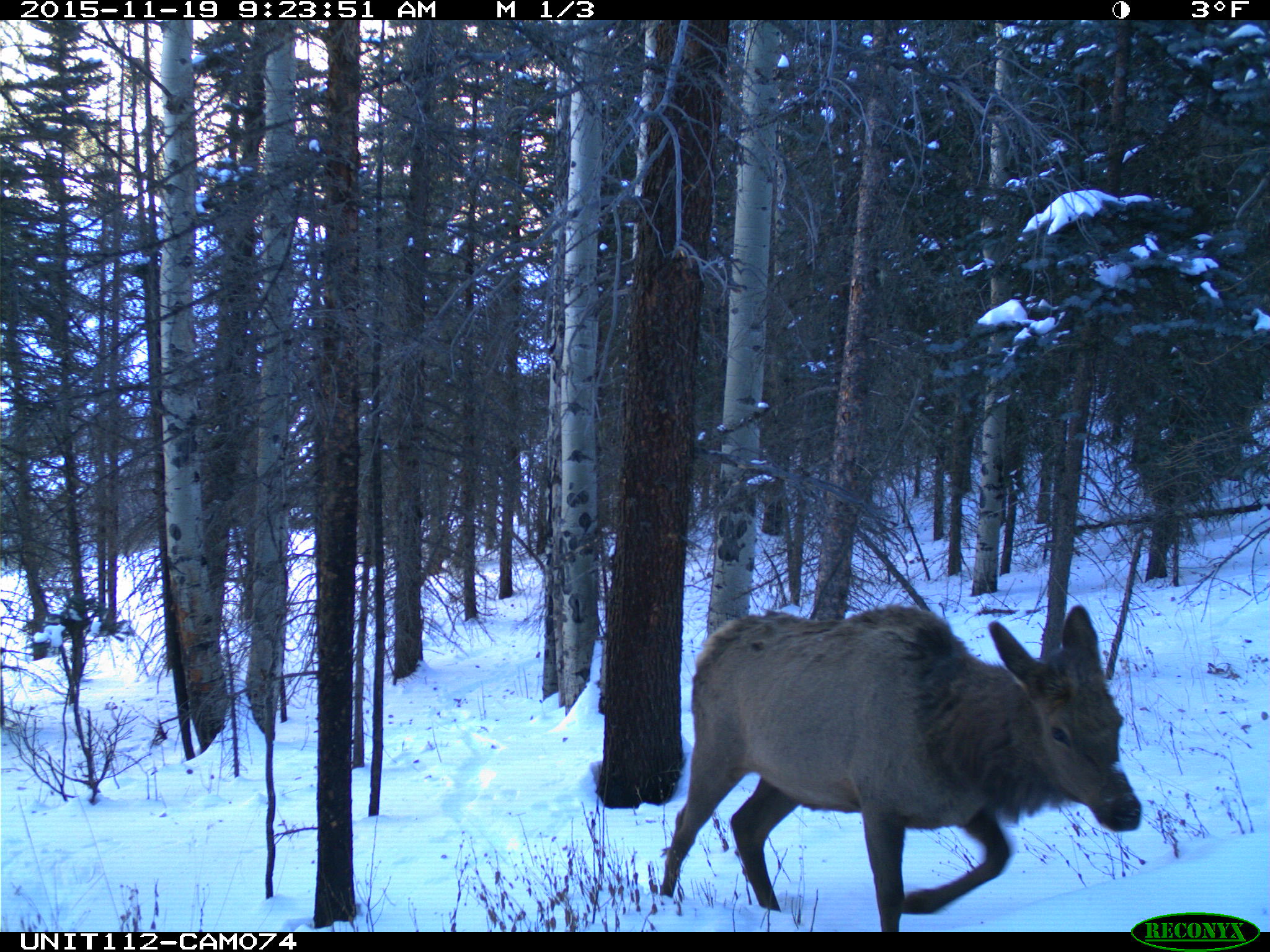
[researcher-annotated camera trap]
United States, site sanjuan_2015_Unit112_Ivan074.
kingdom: Animalia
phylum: Chordata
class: Mammalia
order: Artiodactyla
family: Cervidae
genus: Cervus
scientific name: Cervus elaphus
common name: red deer